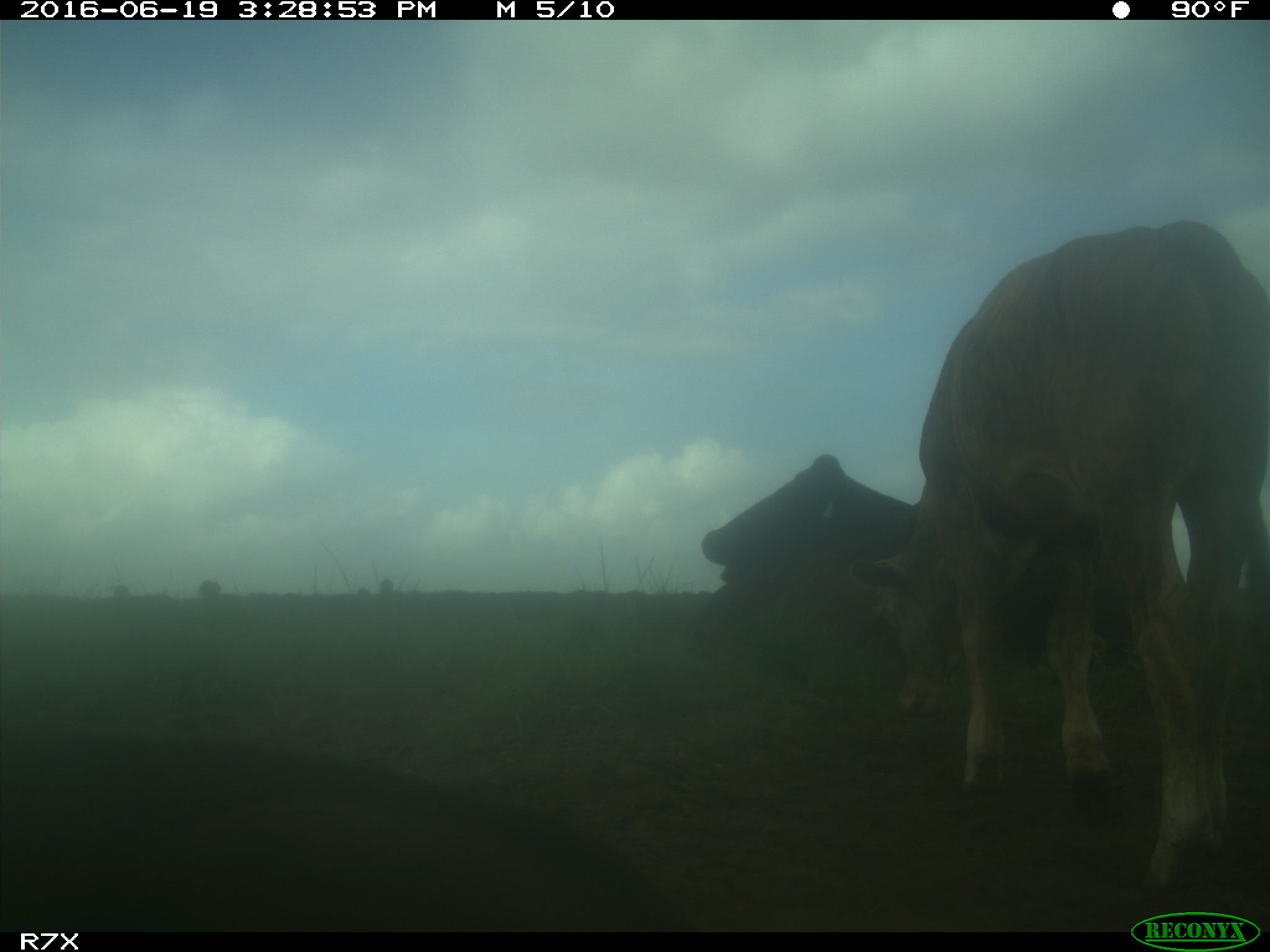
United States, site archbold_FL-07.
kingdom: Animalia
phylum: Chordata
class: Mammalia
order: Artiodactyla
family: Bovidae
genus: Bos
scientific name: Bos taurus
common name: domestic cow